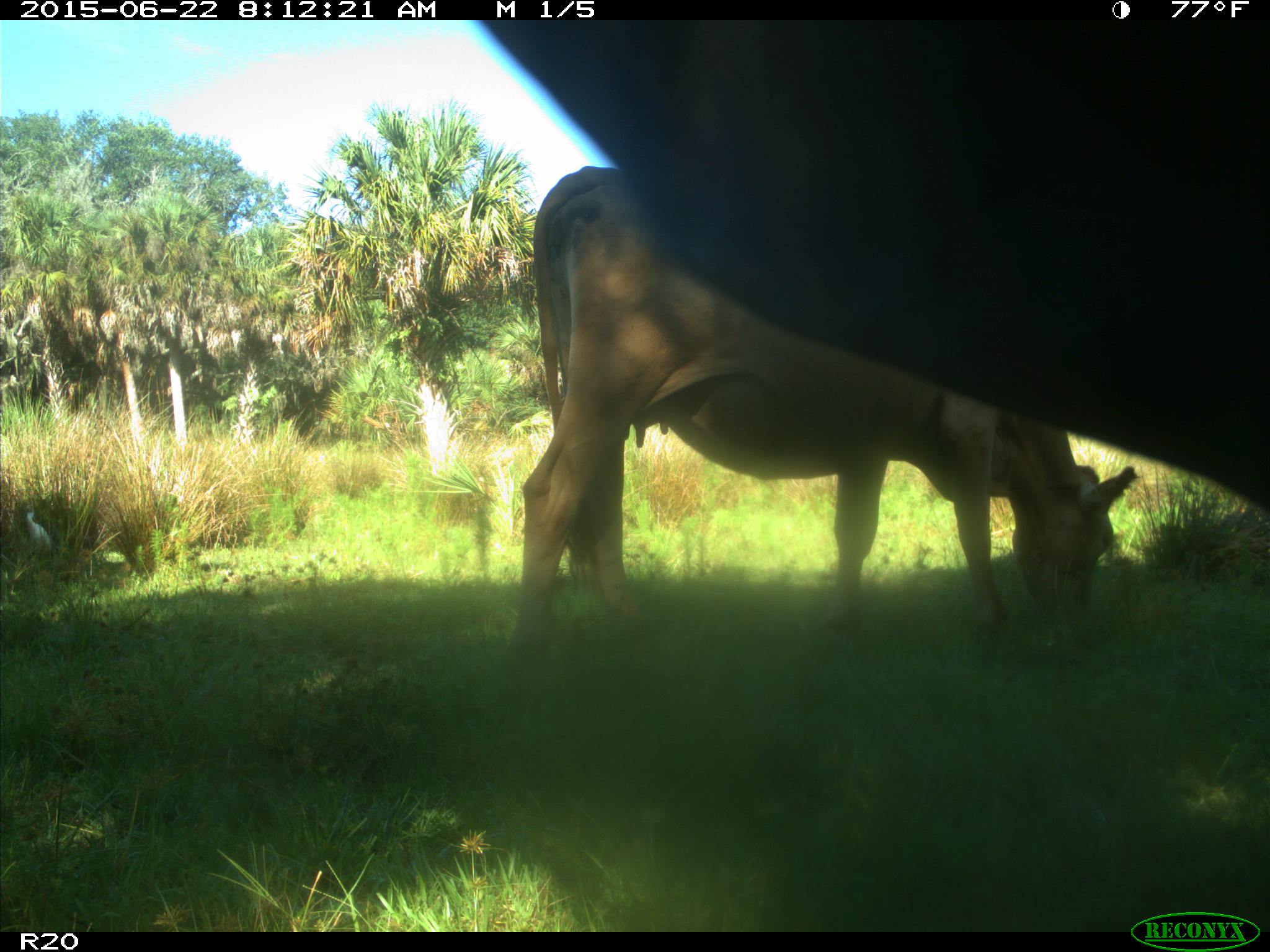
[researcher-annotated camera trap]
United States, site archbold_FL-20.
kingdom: Animalia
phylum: Chordata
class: Mammalia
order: Artiodactyla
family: Bovidae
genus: Bos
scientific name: Bos taurus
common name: domestic cow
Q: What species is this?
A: Bos taurus (domestic cow).